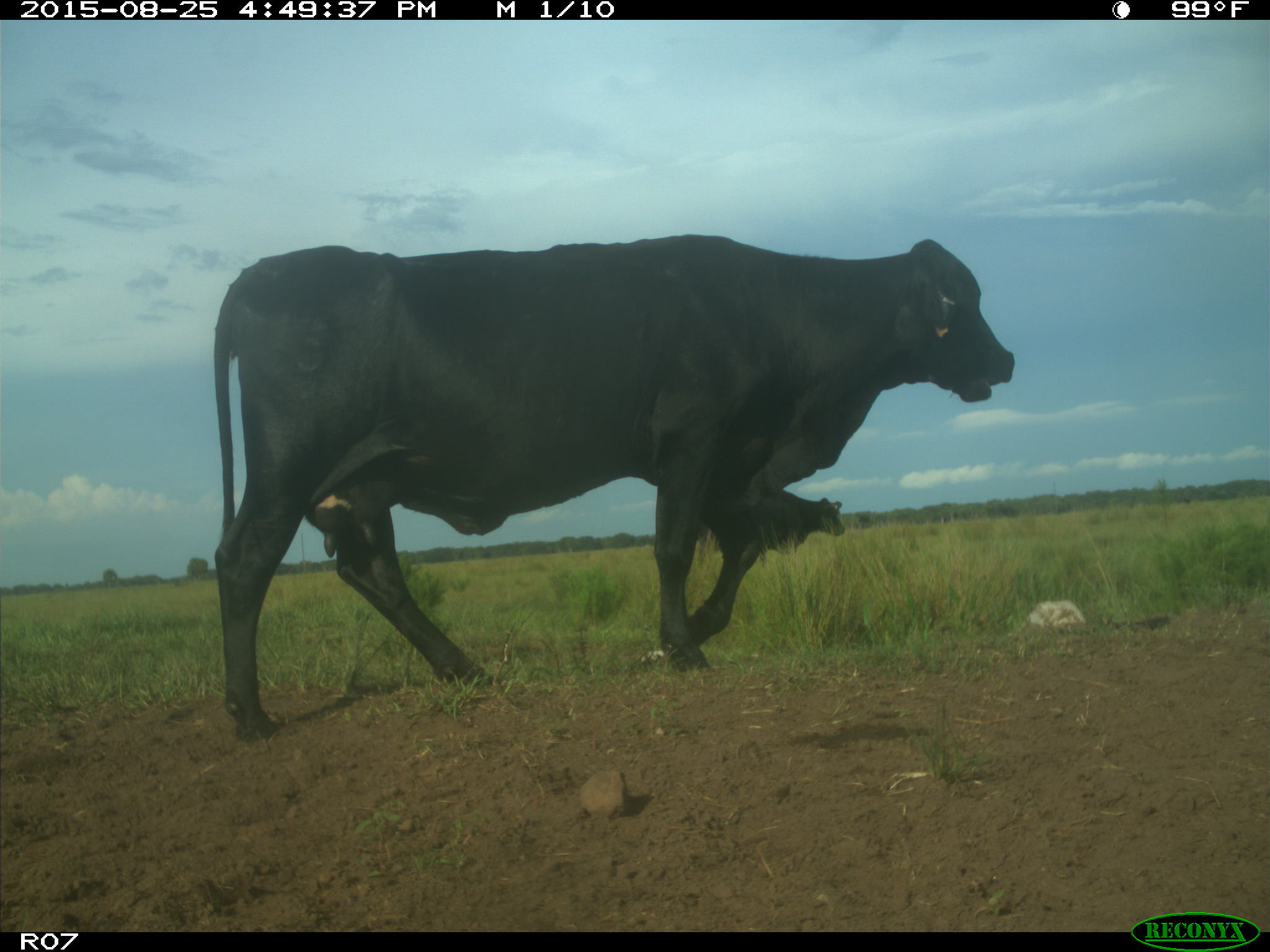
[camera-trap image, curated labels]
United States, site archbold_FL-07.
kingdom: Animalia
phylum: Chordata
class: Mammalia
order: Artiodactyla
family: Bovidae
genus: Bos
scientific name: Bos taurus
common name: domestic cow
Bos taurus (domestic cow).